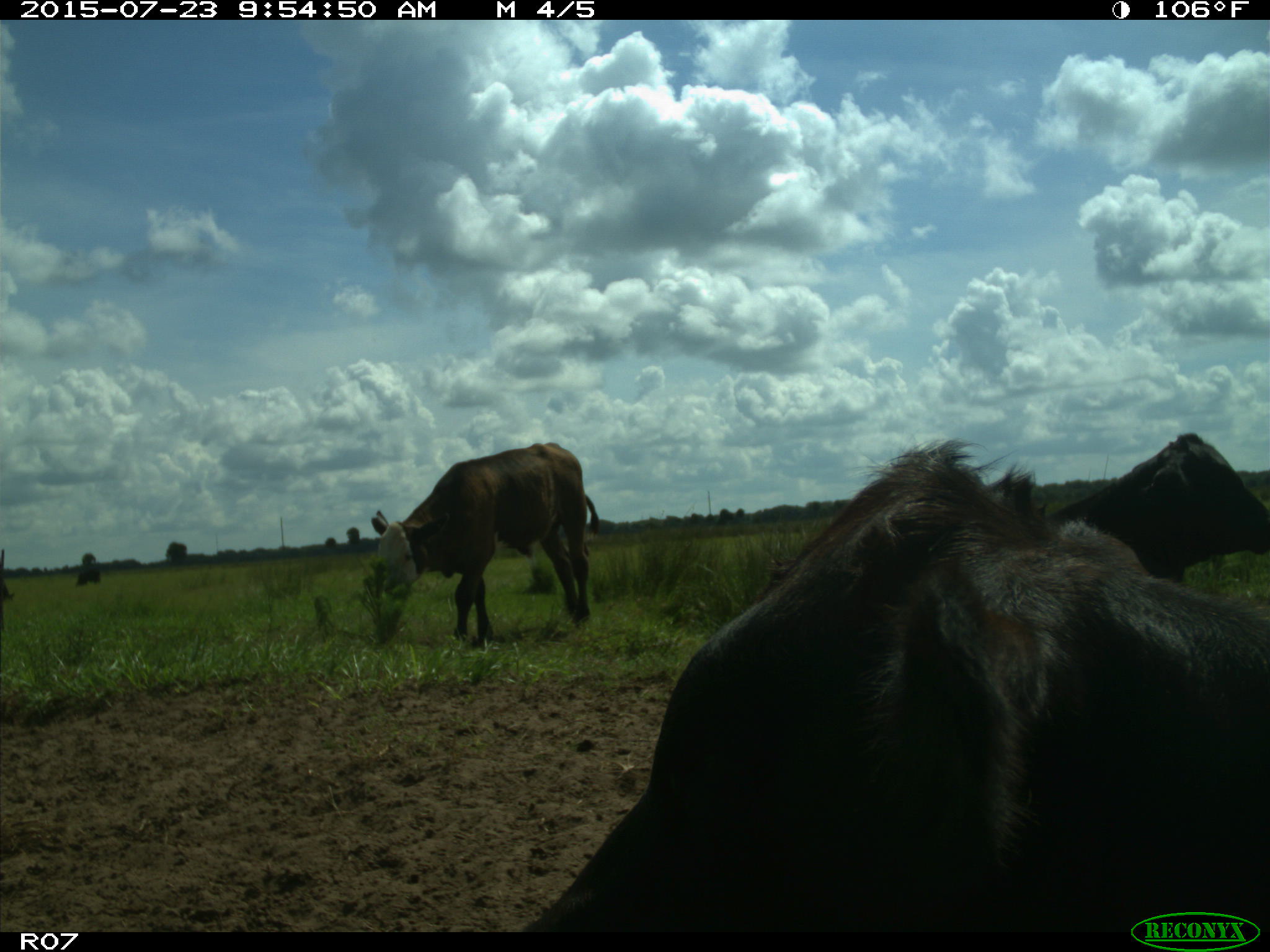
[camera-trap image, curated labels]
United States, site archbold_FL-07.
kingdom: Animalia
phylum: Chordata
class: Mammalia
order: Artiodactyla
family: Bovidae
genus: Bos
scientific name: Bos taurus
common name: domestic cow